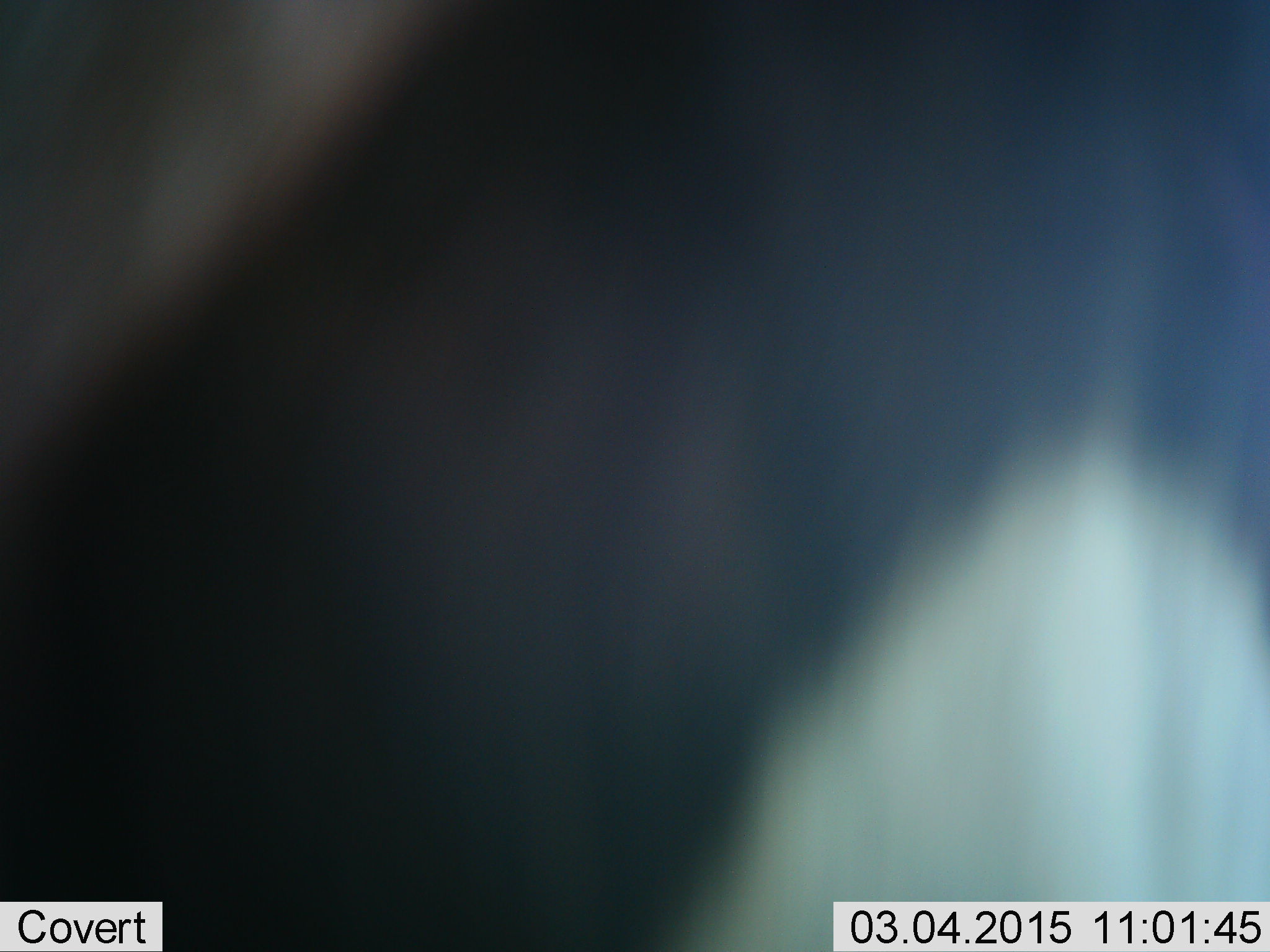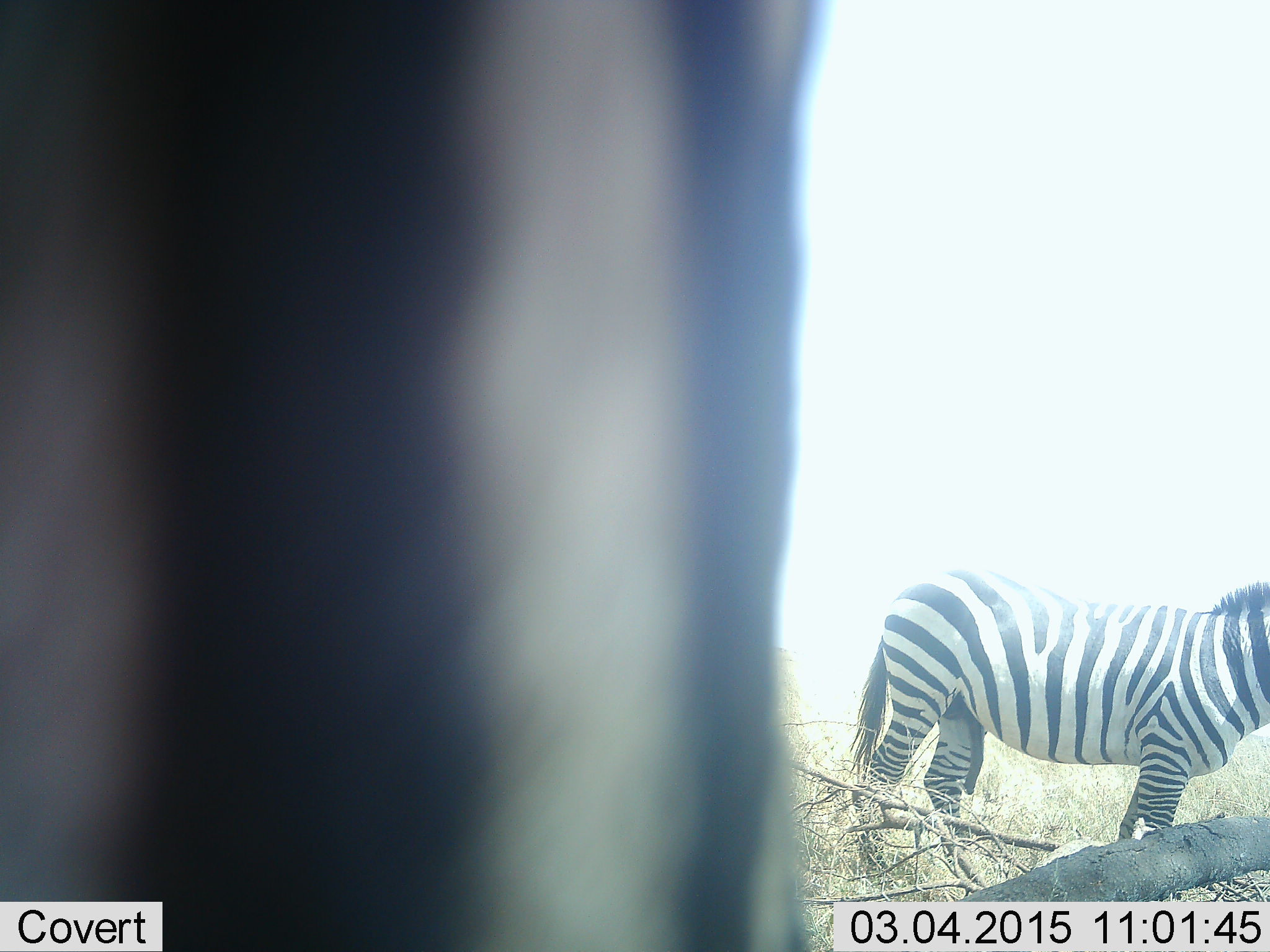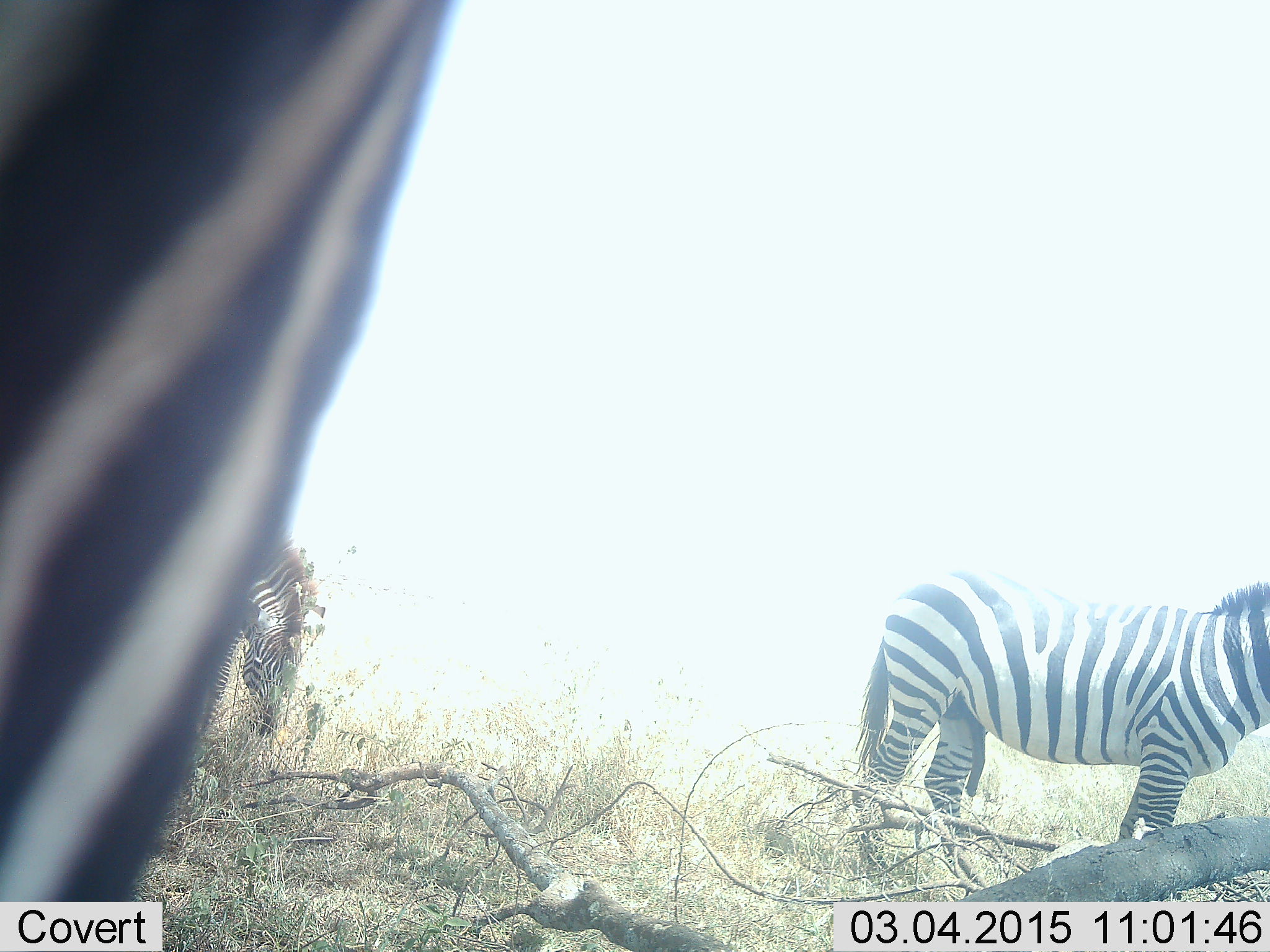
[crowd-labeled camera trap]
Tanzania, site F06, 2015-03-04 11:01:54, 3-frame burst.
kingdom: Animalia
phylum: Chordata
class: Mammalia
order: Perissodactyla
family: Equidae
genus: Equus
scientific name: Equus quagga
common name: plains zebra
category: zebra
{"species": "zebra (plains zebra) (Equus quagga)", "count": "3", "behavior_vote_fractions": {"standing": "100%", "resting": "0%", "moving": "40%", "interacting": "0%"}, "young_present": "0%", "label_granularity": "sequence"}